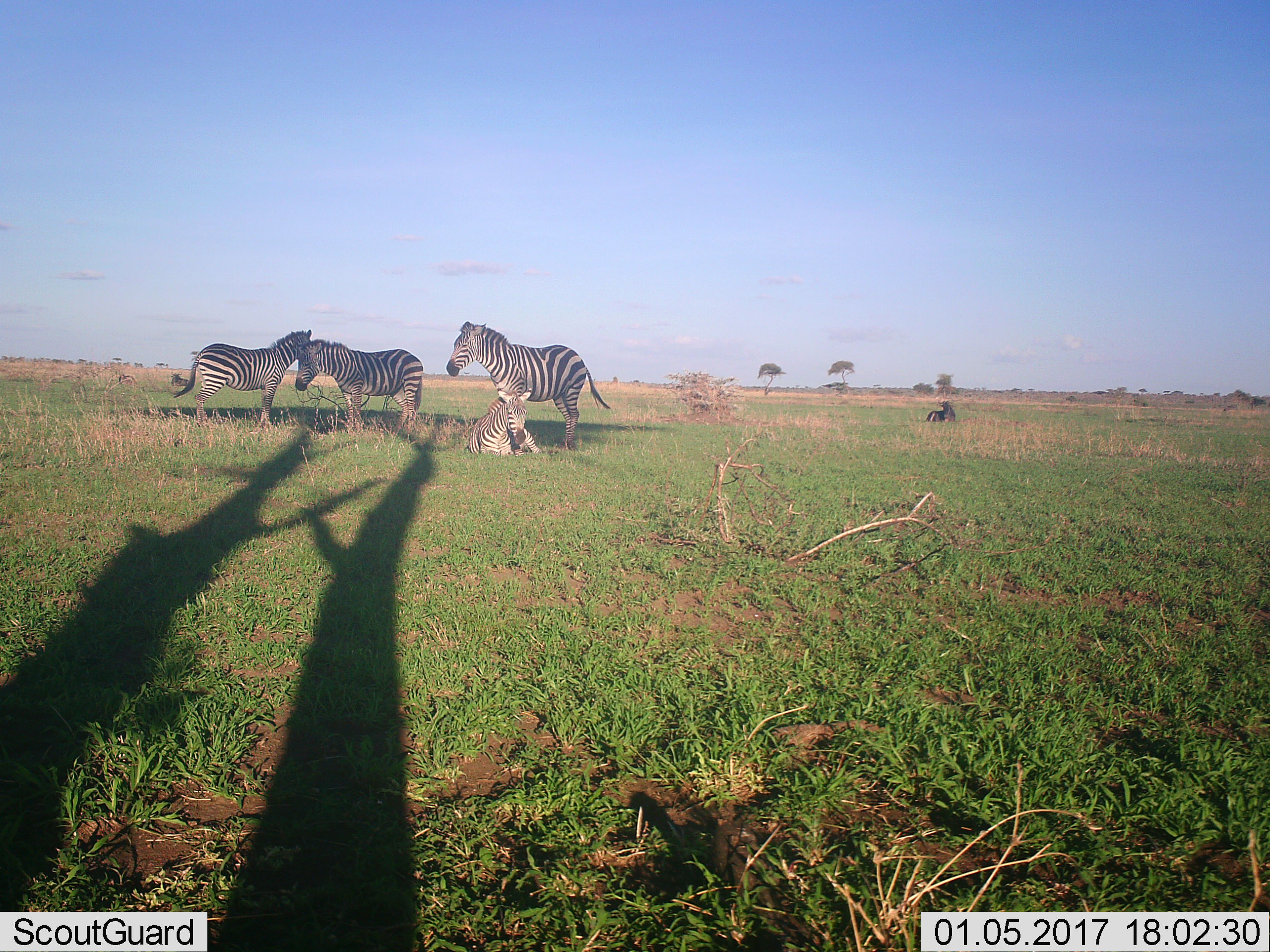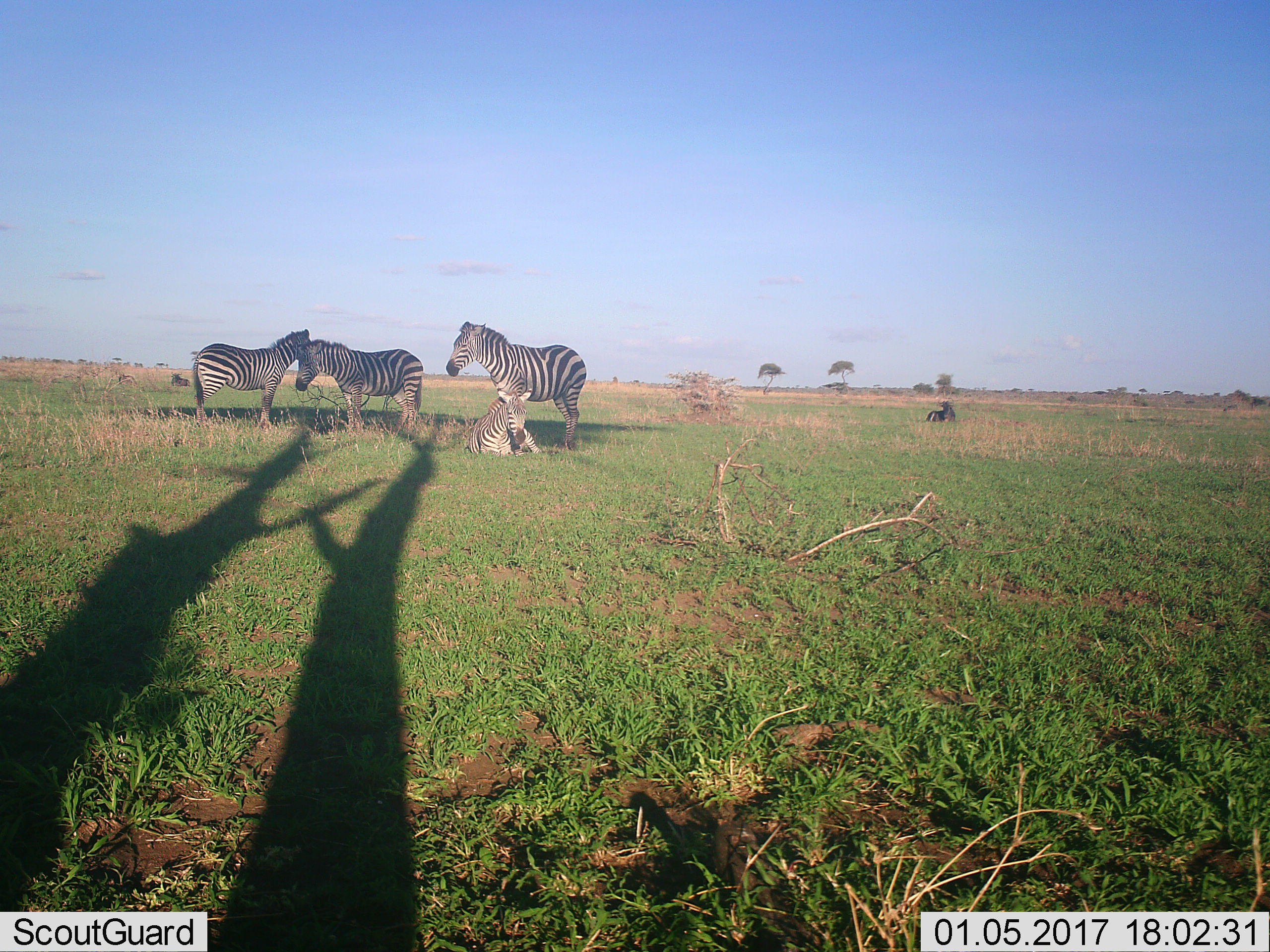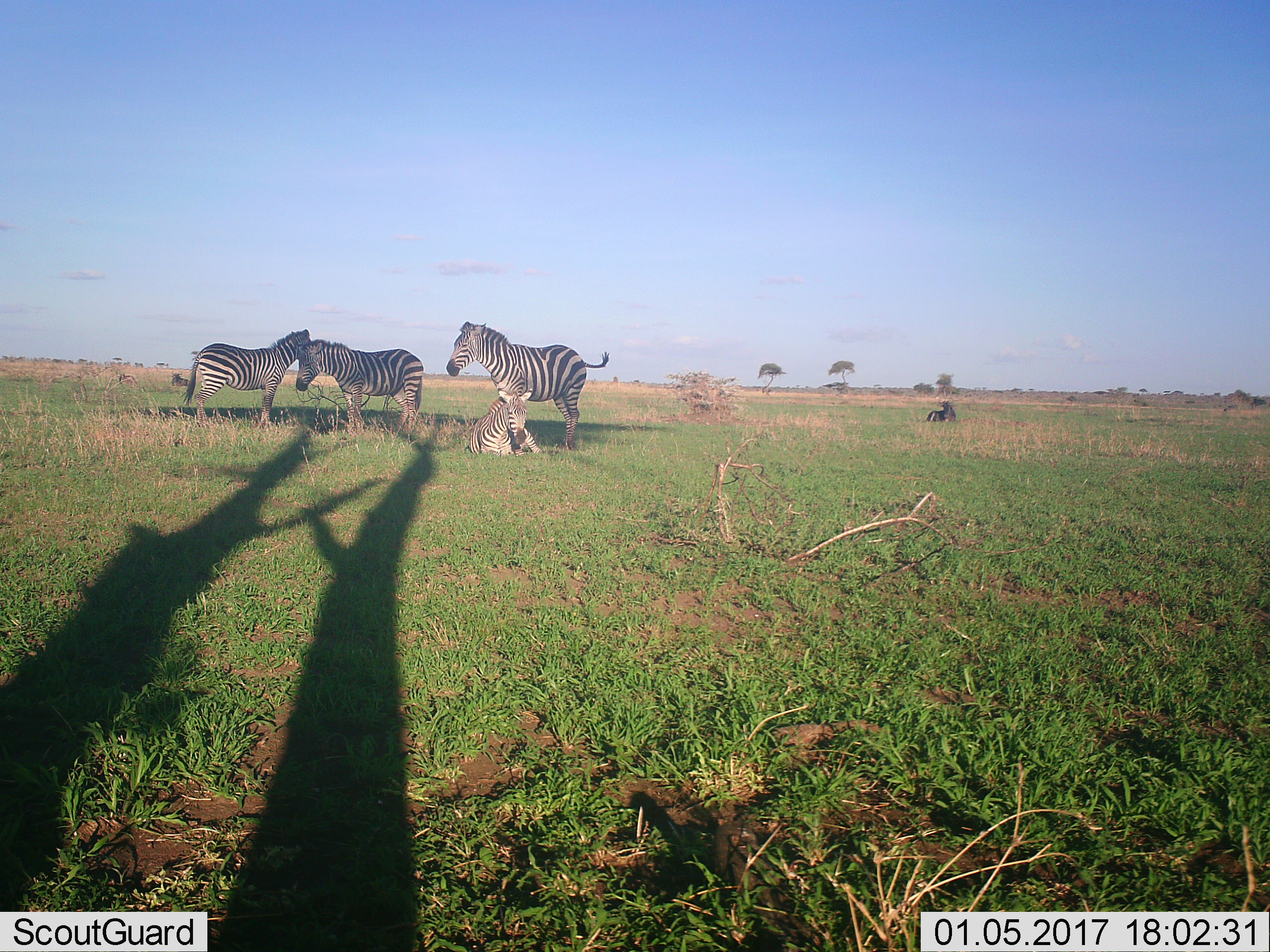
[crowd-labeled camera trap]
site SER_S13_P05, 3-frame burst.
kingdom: Animalia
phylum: Chordata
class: Mammalia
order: Artiodactyla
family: Bovidae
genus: Connochaetes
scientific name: Connochaetes taurinus taurinus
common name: blue wildebeest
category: wildebeestblue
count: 2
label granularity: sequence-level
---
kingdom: Animalia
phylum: Chordata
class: Mammalia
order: Perissodactyla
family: Equidae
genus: Equus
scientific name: Equus quagga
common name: plains zebra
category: zebraplains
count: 4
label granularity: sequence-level